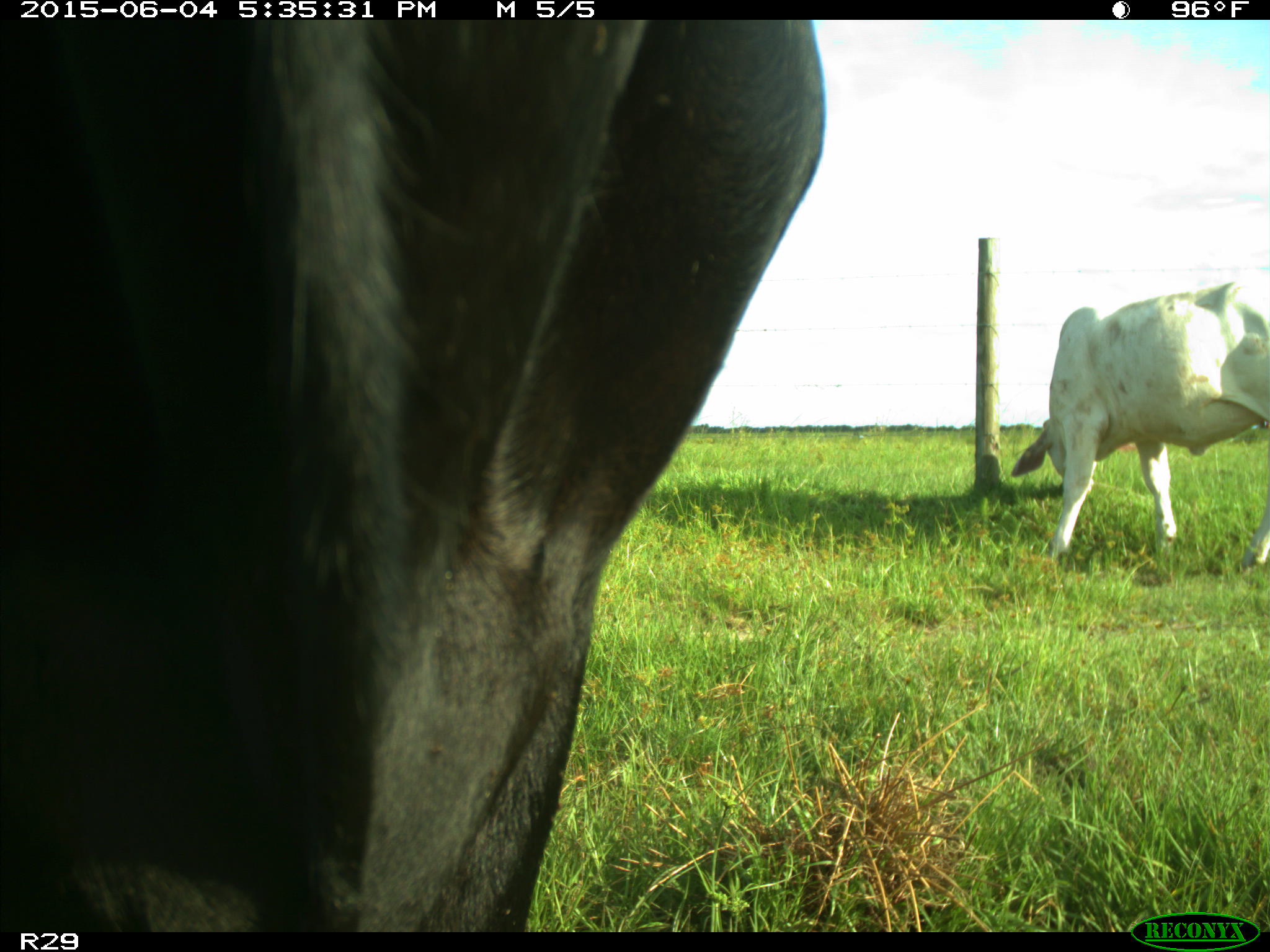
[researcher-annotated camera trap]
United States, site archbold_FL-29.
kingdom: Animalia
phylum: Chordata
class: Mammalia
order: Artiodactyla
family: Bovidae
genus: Bos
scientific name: Bos taurus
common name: domestic cow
Bos taurus (domestic cow).